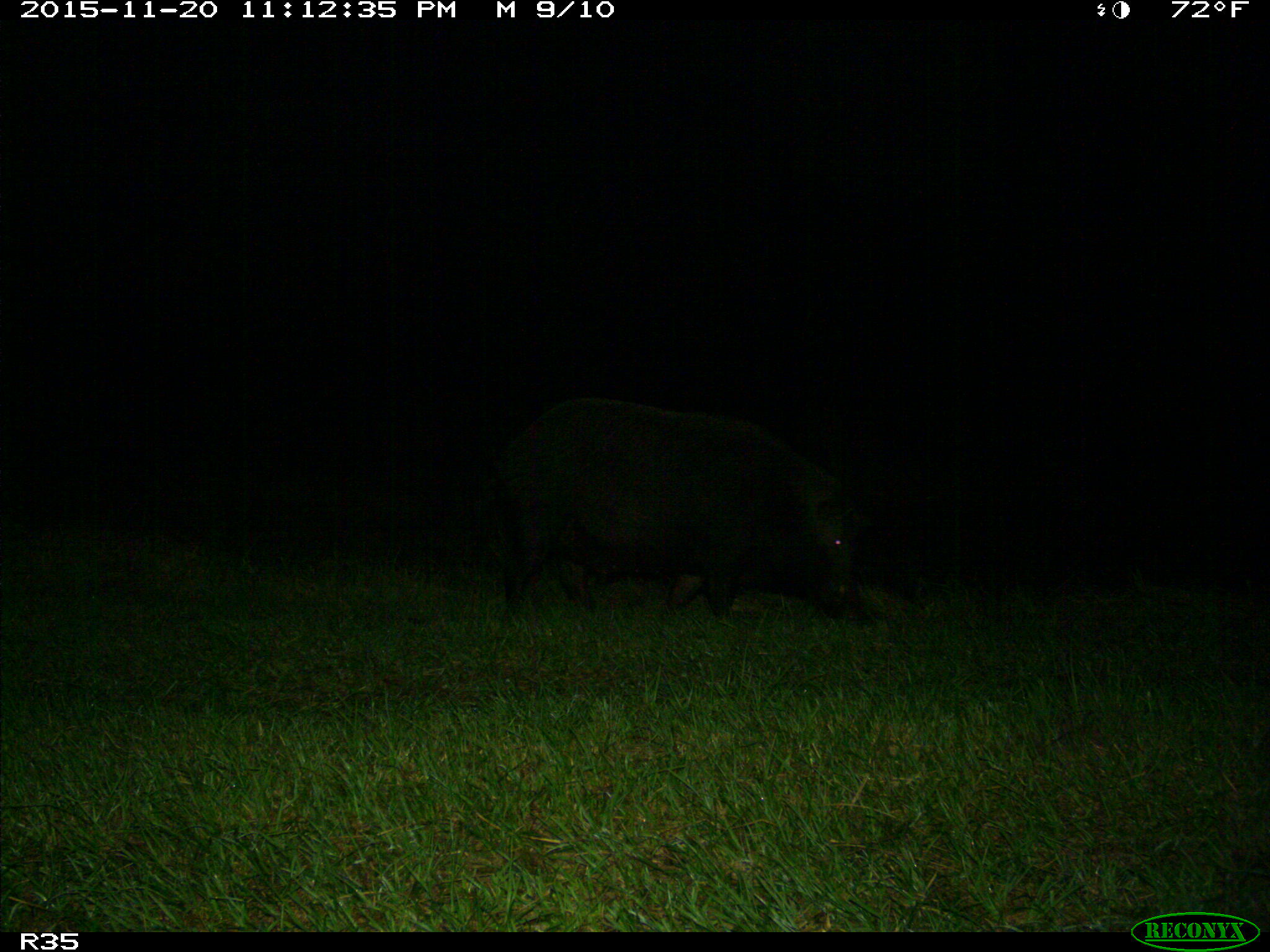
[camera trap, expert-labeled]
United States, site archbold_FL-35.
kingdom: Animalia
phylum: Chordata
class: Mammalia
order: Artiodactyla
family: Suidae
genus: Sus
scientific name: Sus scrofa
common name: wild boar